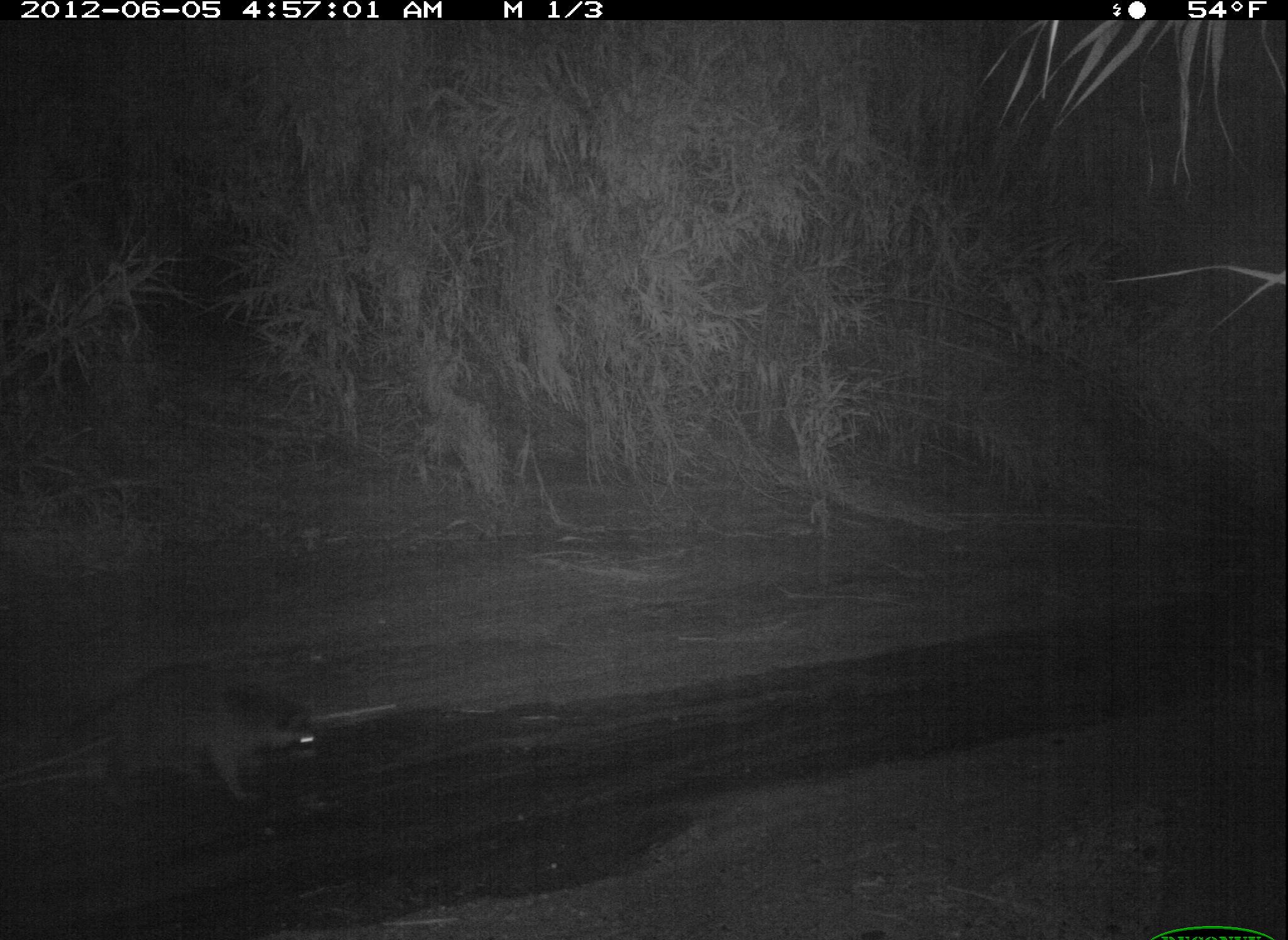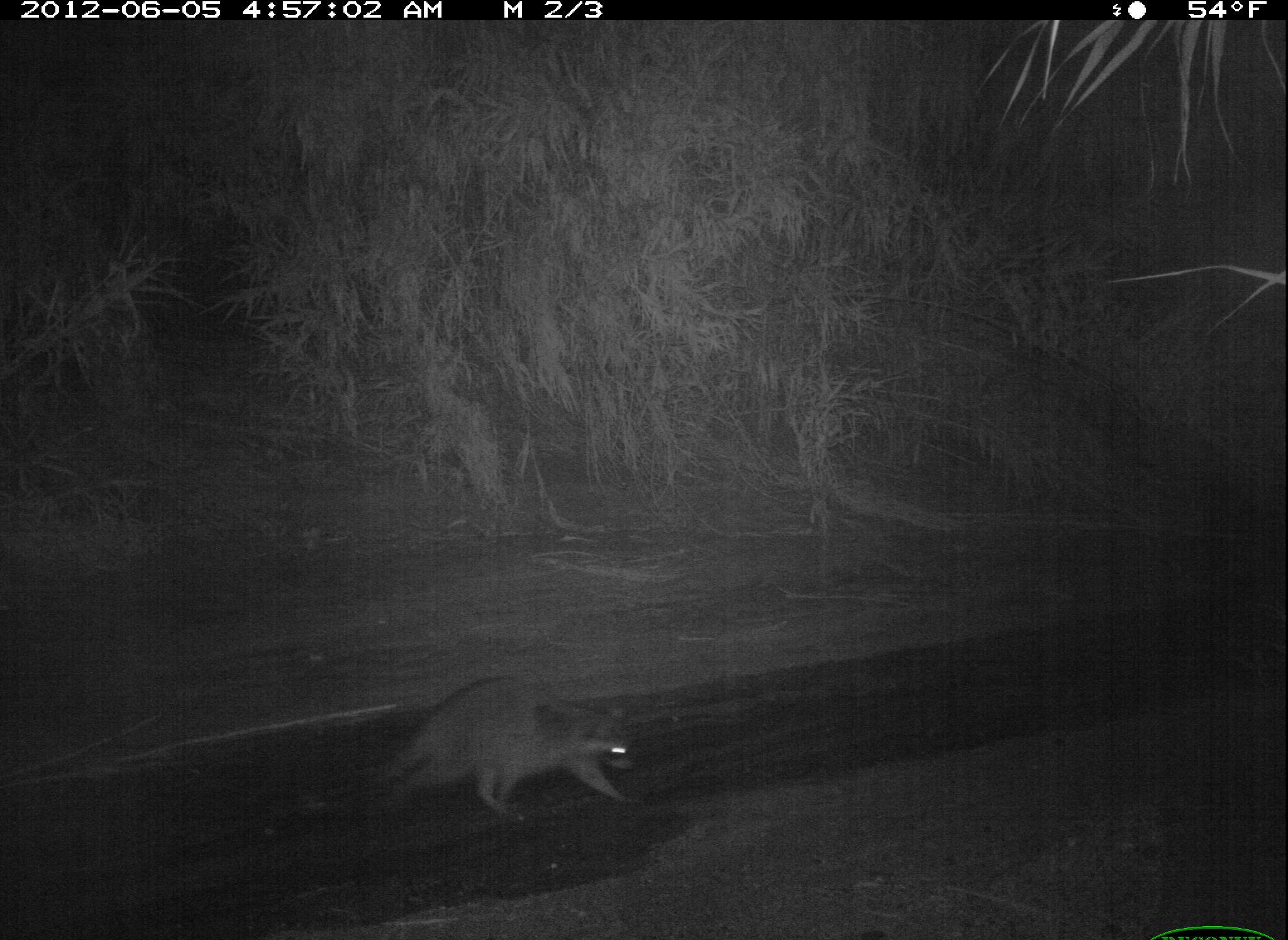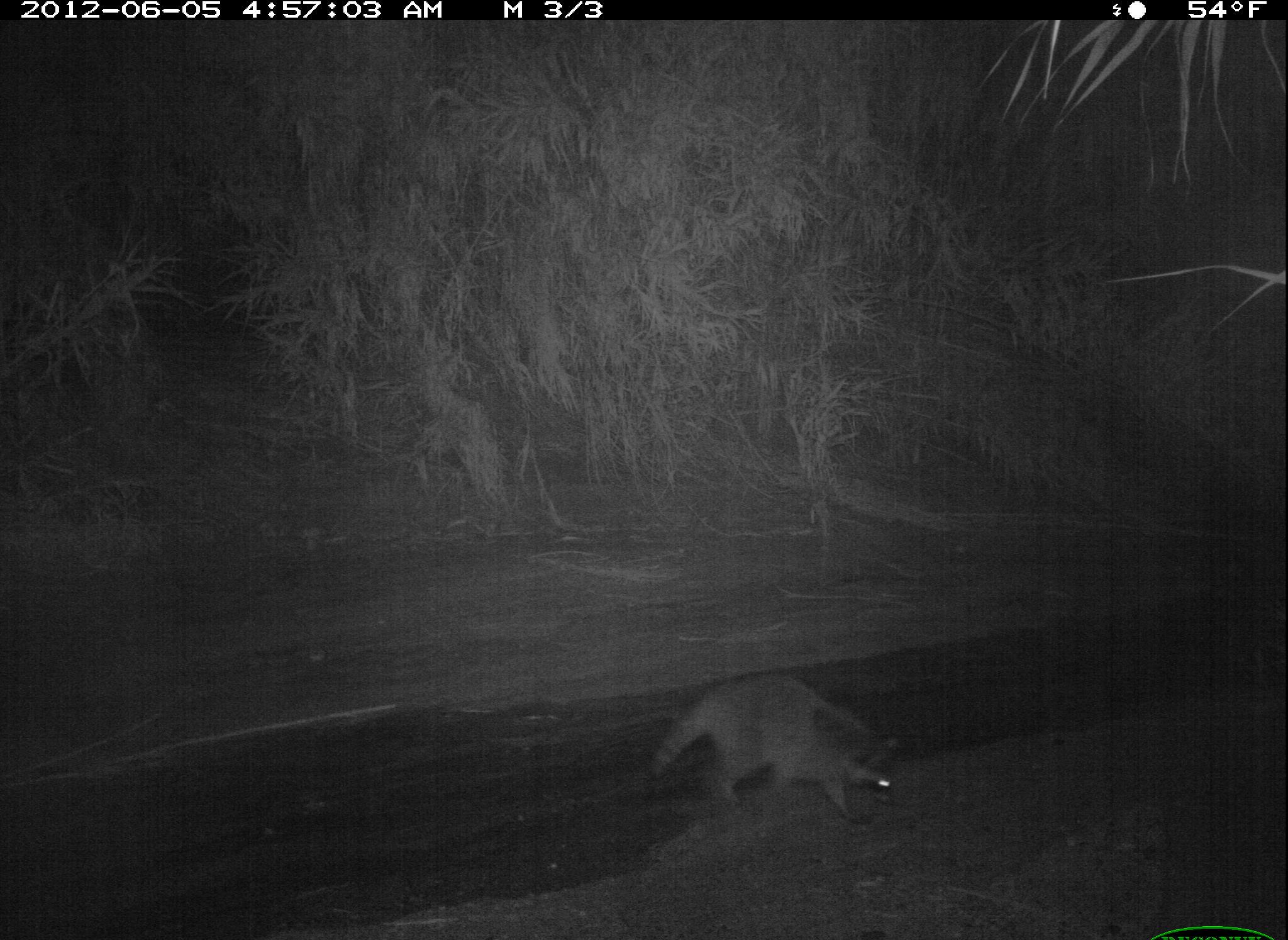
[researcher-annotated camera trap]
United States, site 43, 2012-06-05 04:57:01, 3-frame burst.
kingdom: Animalia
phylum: Chordata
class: Mammalia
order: Carnivora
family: Procyonidae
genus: Procyon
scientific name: Procyon lotor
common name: raccoon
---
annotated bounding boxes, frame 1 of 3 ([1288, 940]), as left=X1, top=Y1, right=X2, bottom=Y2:
raccoon: left=31, top=648, right=332, bottom=823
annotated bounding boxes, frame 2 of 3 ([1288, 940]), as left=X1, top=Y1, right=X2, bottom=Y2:
raccoon: left=324, top=657, right=662, bottom=841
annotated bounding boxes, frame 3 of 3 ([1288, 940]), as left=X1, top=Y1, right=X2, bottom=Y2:
raccoon: left=641, top=659, right=910, bottom=818